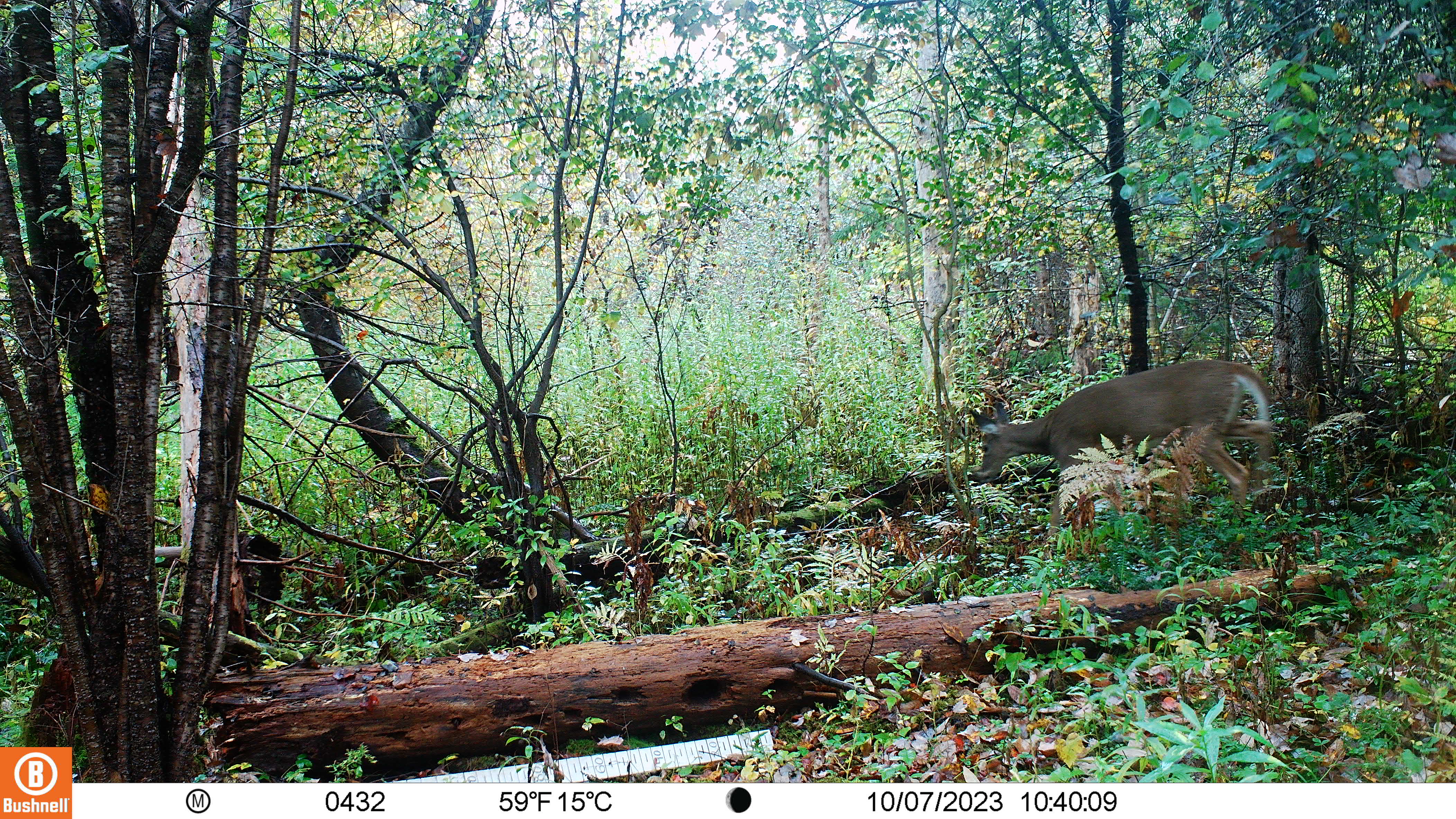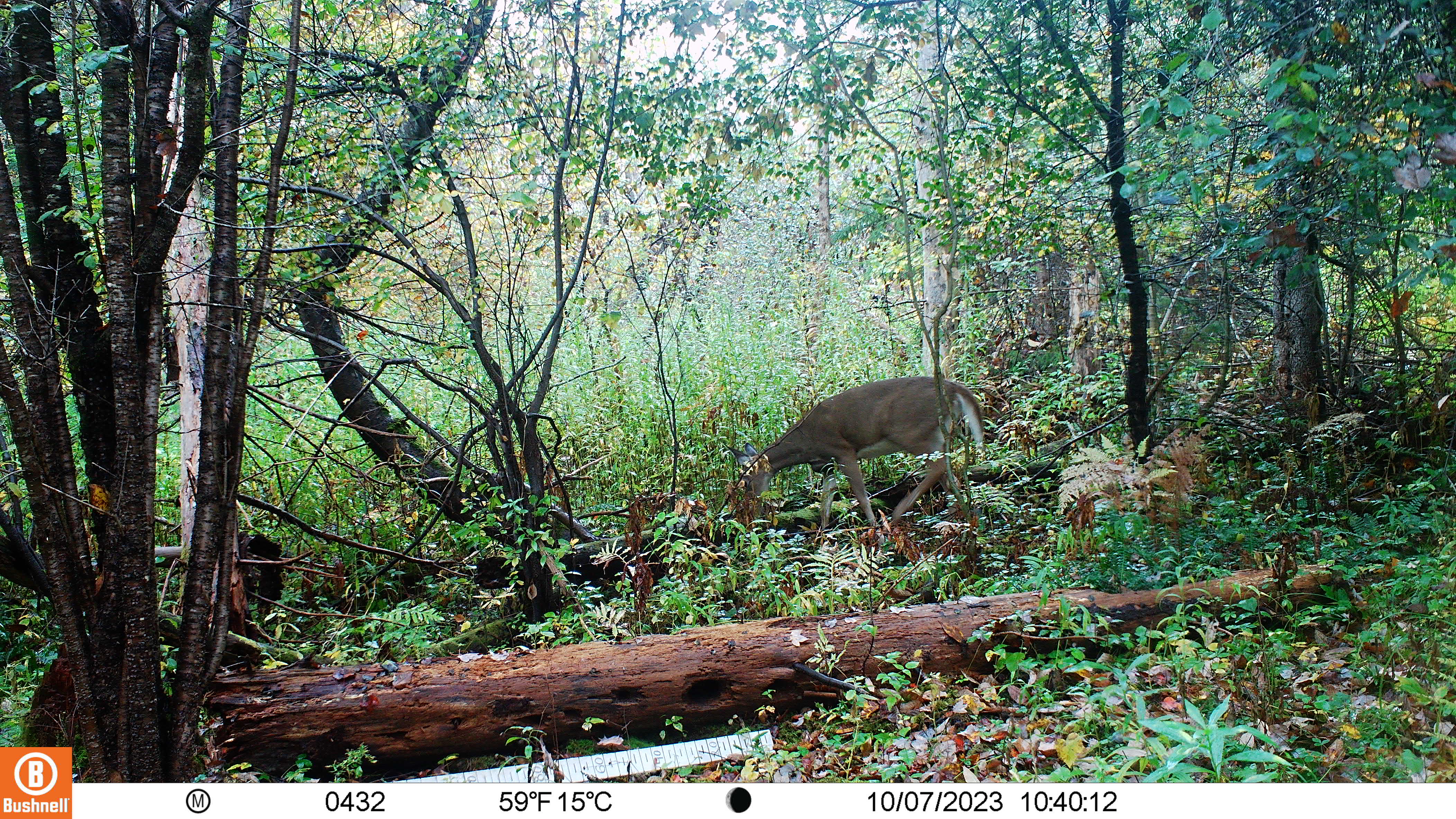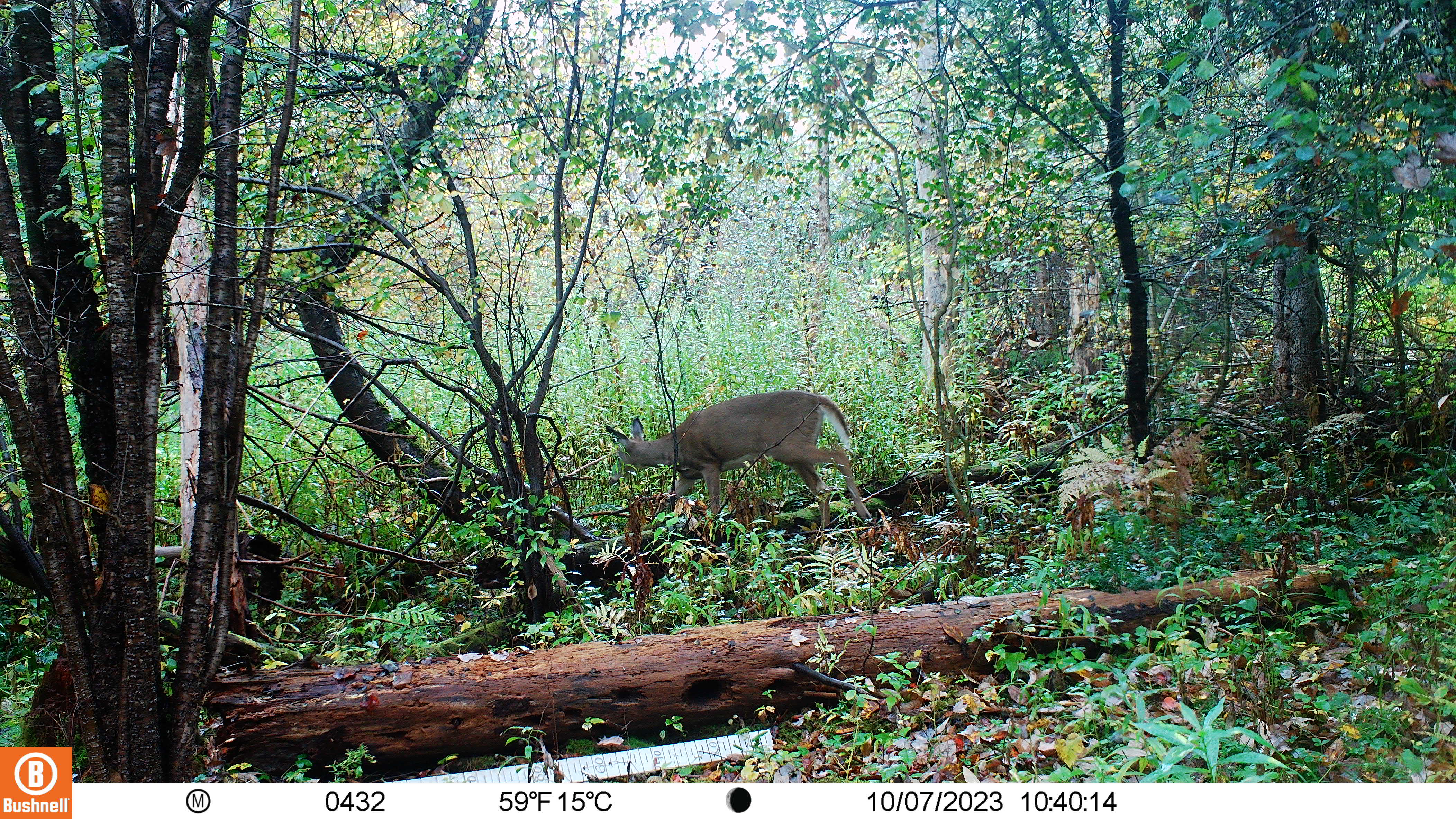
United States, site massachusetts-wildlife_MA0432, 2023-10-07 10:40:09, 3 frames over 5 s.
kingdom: Animalia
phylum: Chordata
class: Mammalia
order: Artiodactyla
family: Cervidae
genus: Odocoileus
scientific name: Odocoileus virginianus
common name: white-tailed deer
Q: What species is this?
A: White-tailed deer (Odocoileus virginianus).